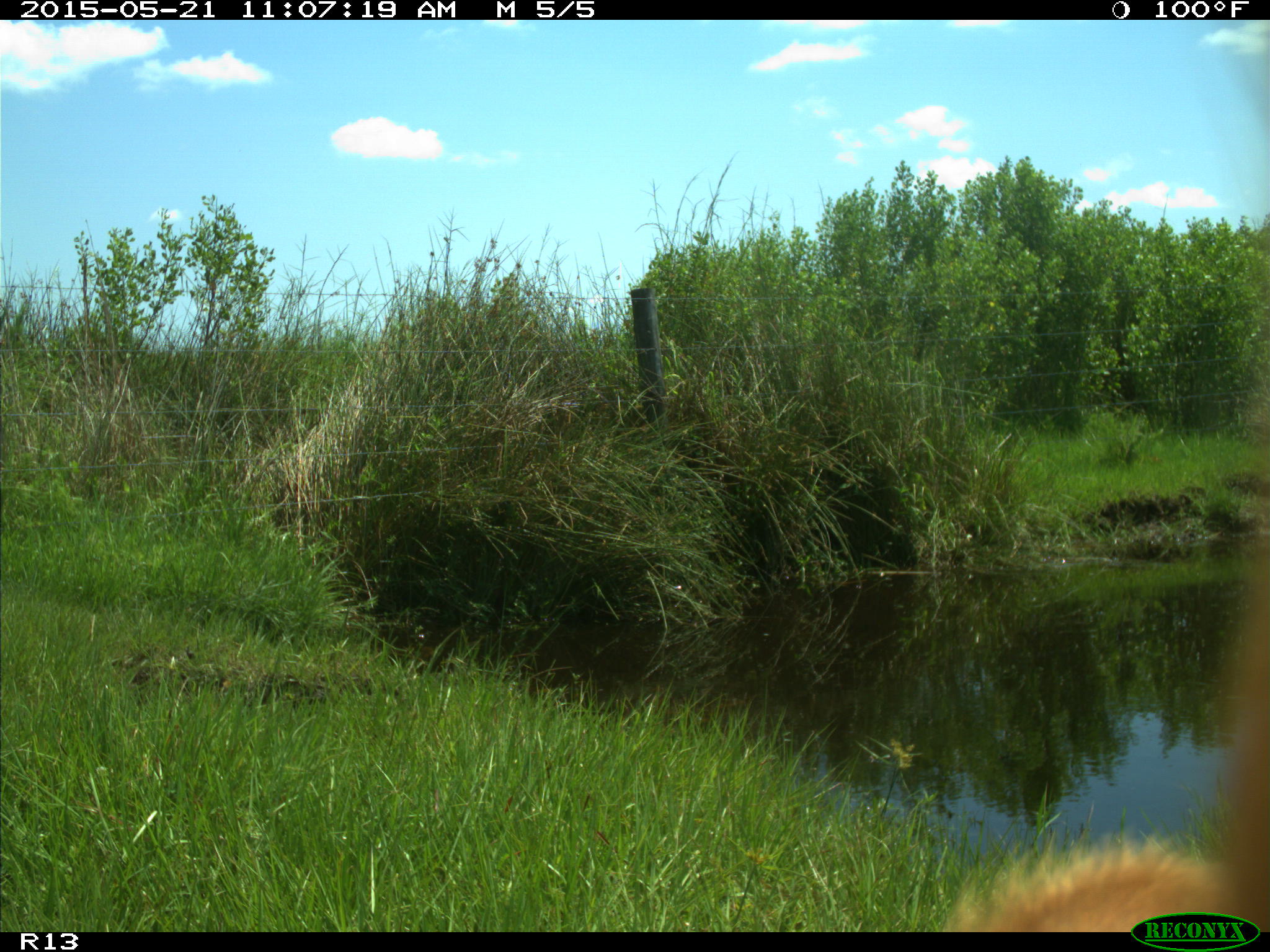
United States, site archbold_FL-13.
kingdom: Animalia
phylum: Chordata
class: Mammalia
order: Artiodactyla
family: Bovidae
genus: Bos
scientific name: Bos taurus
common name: domestic cow